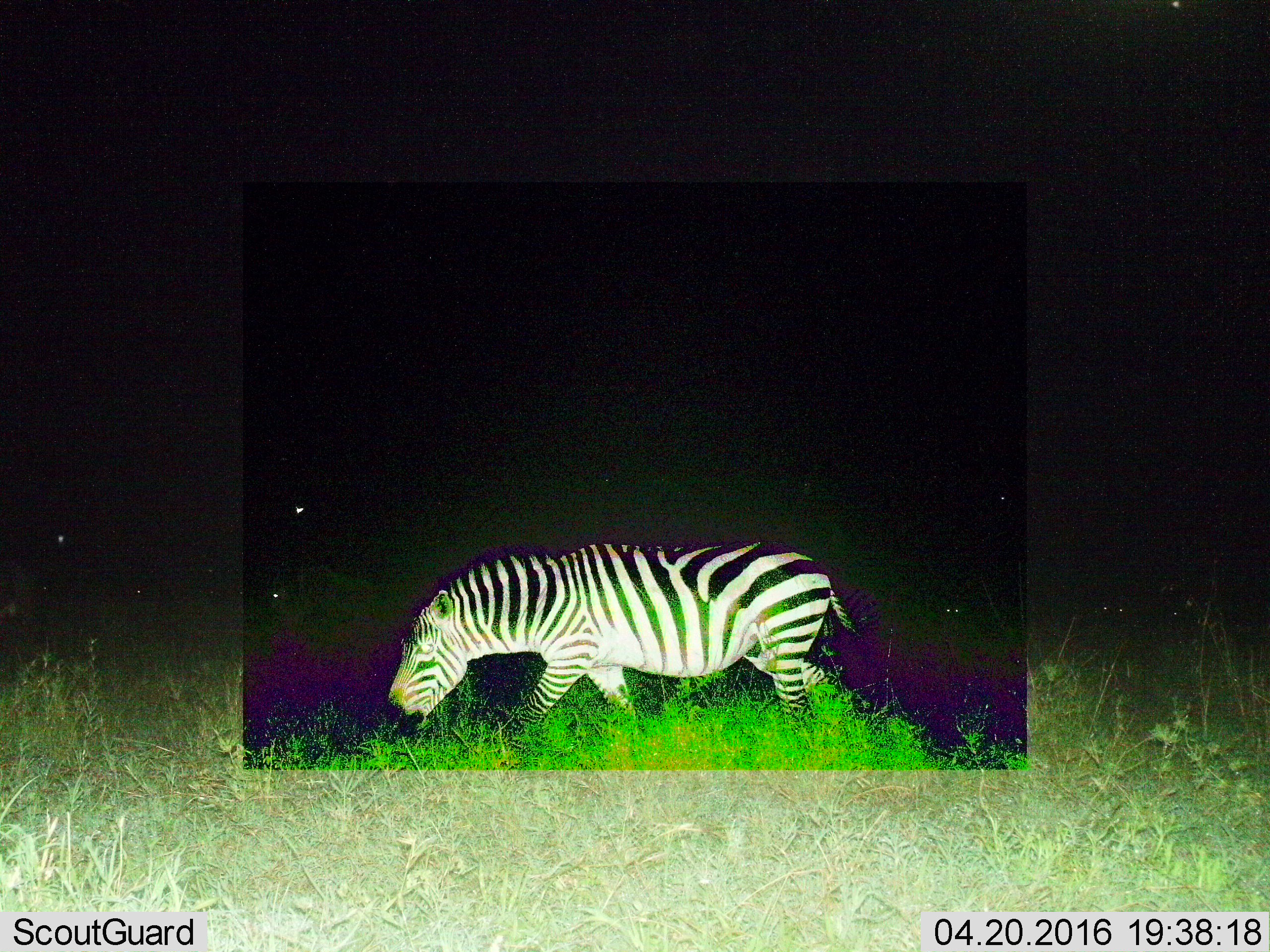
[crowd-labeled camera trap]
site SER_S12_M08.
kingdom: Animalia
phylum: Chordata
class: Mammalia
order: Perissodactyla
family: Equidae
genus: Equus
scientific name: Equus quagga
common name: plains zebra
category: zebraplains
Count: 1.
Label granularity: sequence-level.